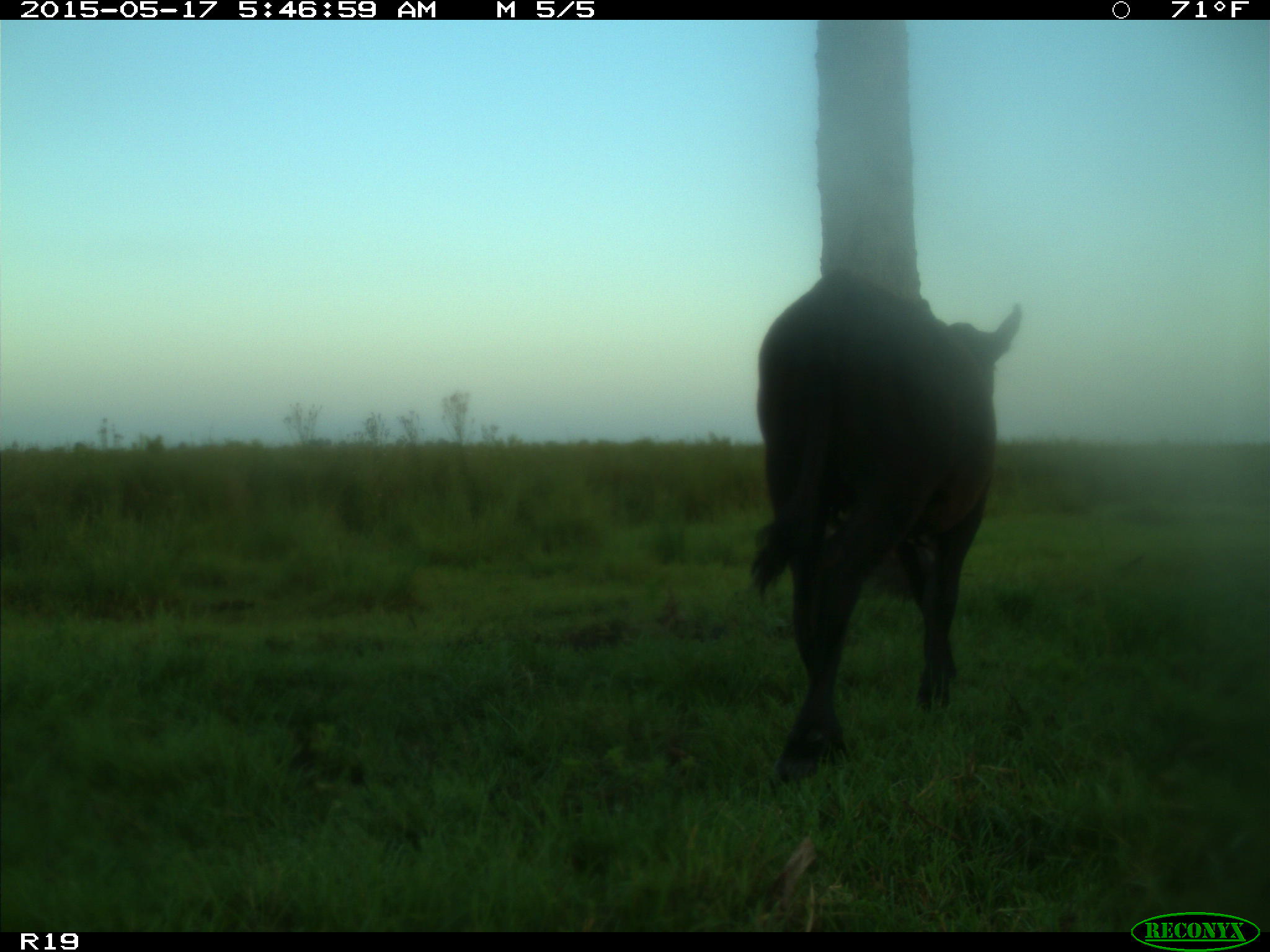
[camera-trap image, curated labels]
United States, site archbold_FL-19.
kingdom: Animalia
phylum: Chordata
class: Mammalia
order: Artiodactyla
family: Bovidae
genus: Bos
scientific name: Bos taurus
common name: domestic cow